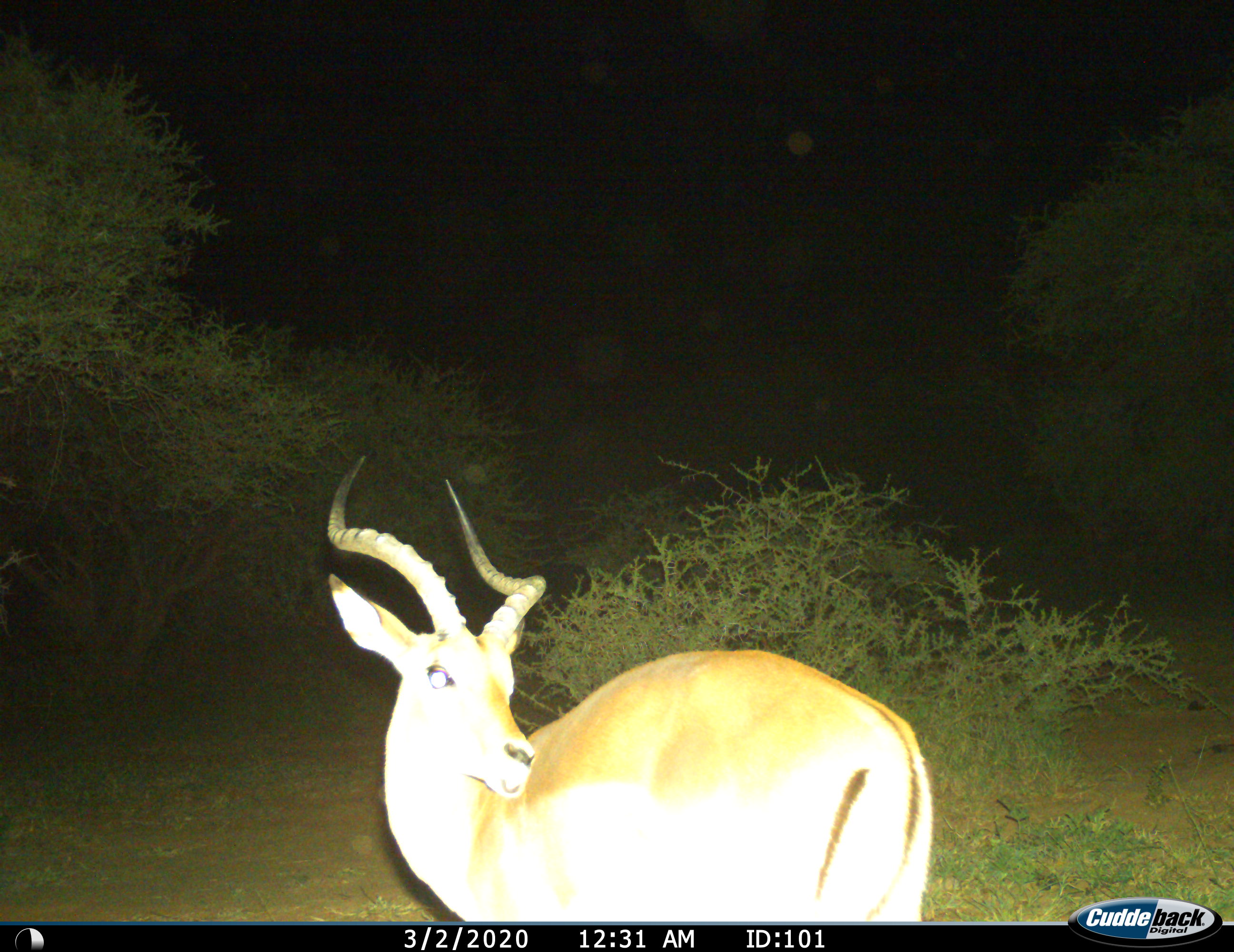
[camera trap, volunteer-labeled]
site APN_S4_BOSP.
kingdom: Animalia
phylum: Chordata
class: Mammalia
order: Artiodactyla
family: Bovidae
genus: Aepyceros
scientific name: Aepyceros melampus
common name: impala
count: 1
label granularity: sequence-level